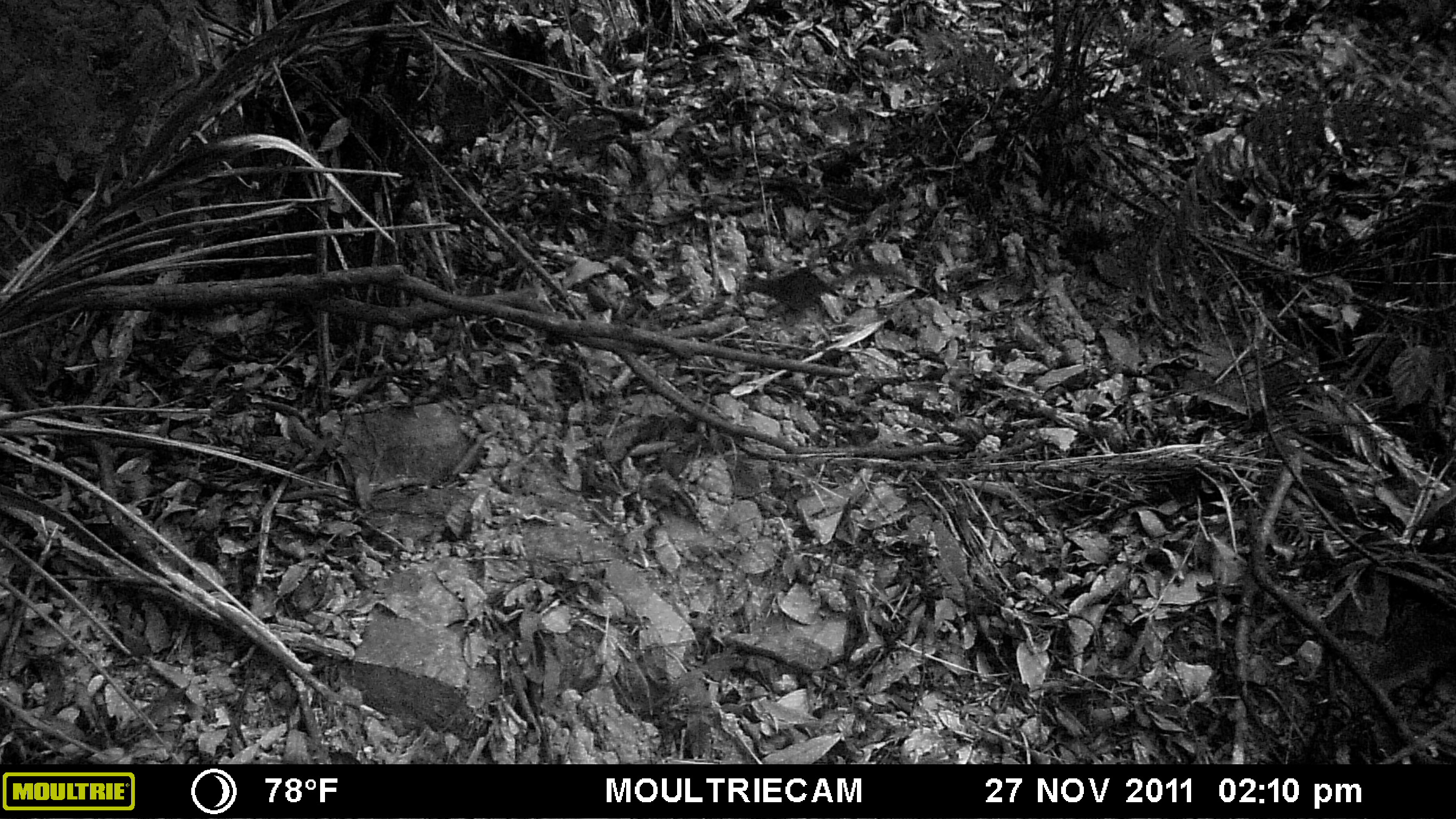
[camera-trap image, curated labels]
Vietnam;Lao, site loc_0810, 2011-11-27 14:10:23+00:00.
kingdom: Animalia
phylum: Chordata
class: Mammalia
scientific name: Mammalia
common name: mammal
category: unidentified small mammal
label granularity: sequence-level